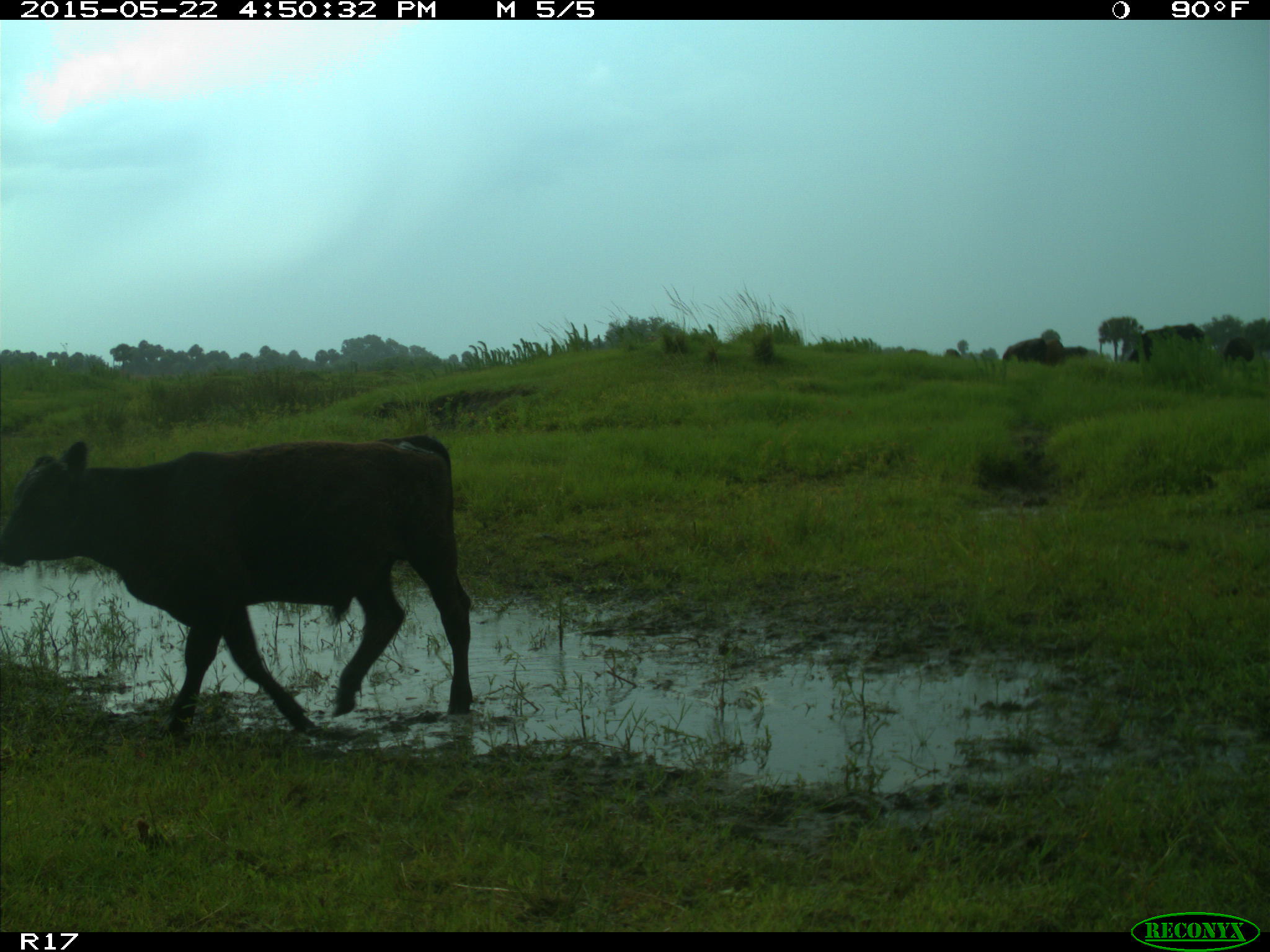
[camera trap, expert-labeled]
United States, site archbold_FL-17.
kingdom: Animalia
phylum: Chordata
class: Mammalia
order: Artiodactyla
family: Bovidae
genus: Bos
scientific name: Bos taurus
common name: domestic cow